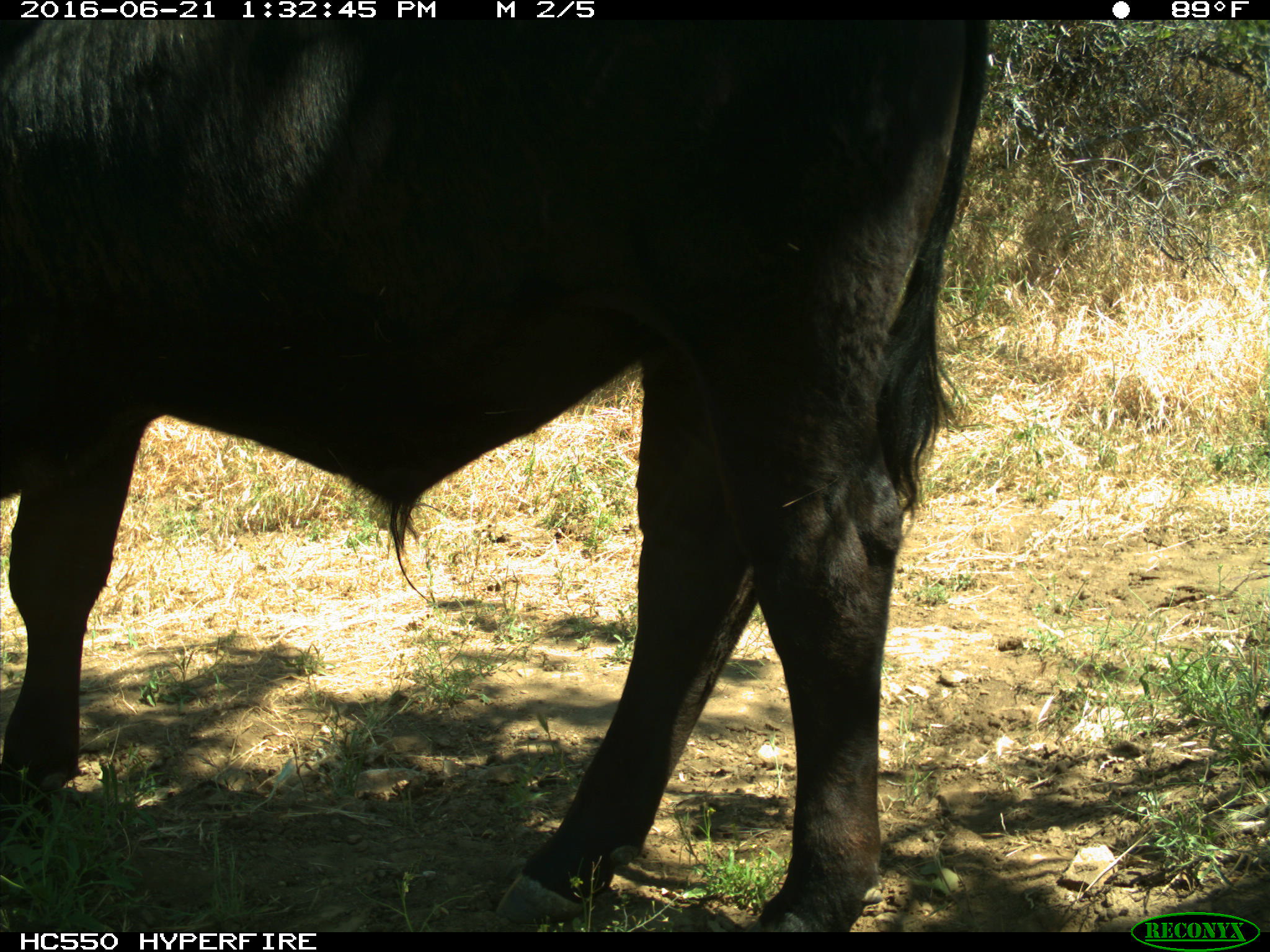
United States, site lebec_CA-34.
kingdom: Animalia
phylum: Chordata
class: Mammalia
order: Artiodactyla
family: Bovidae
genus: Bos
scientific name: Bos taurus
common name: domestic cow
Bos taurus (domestic cow).